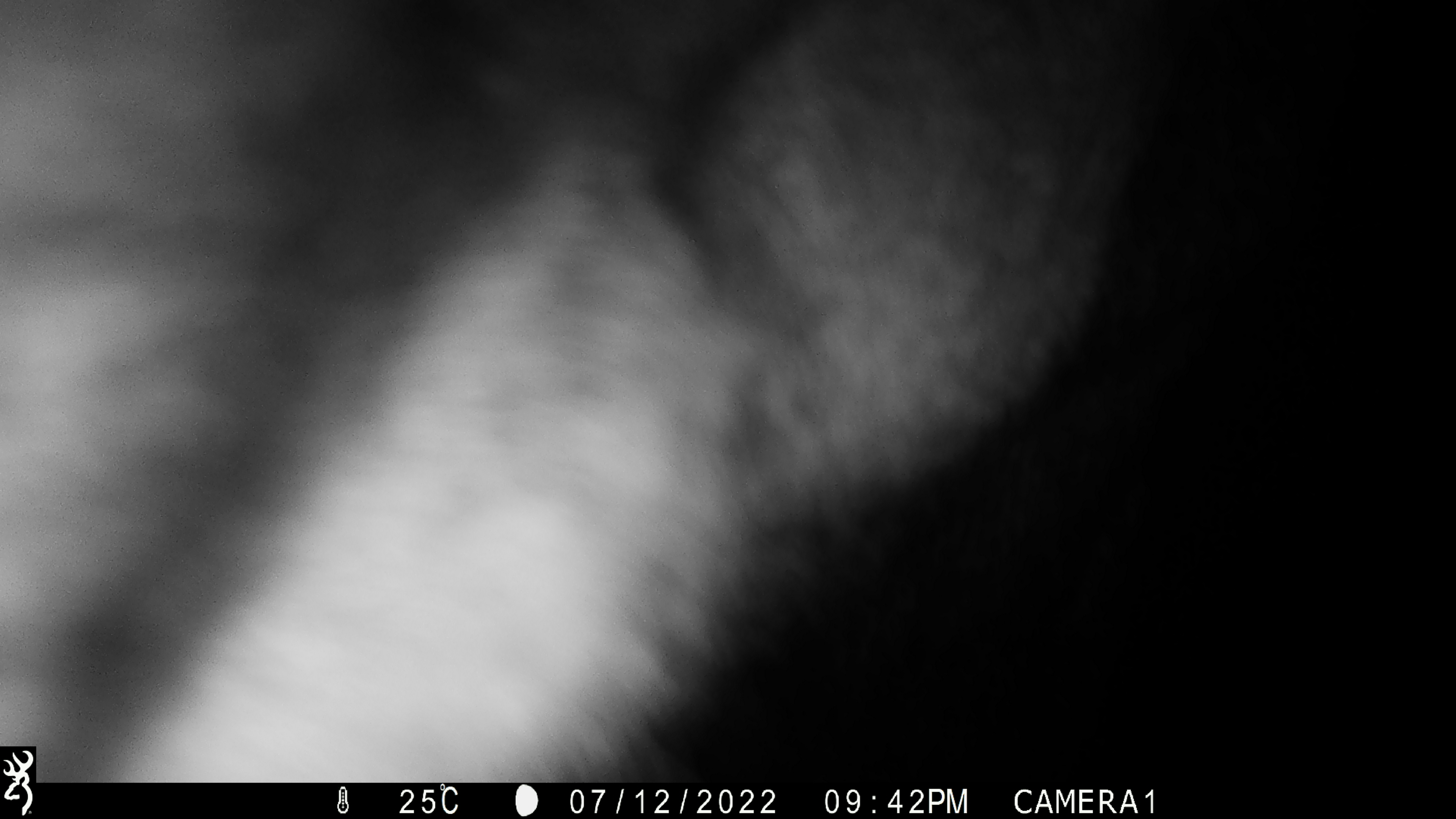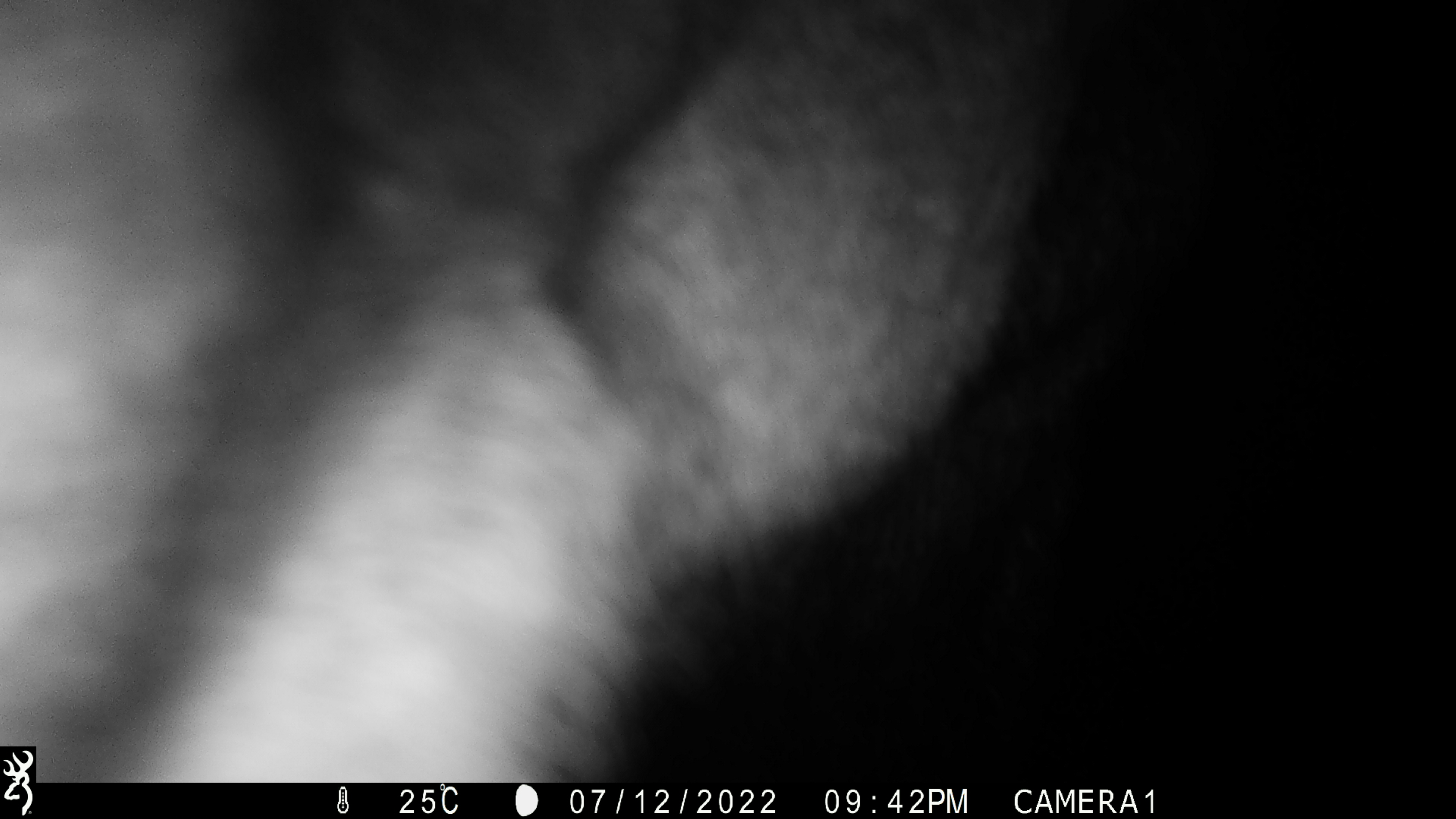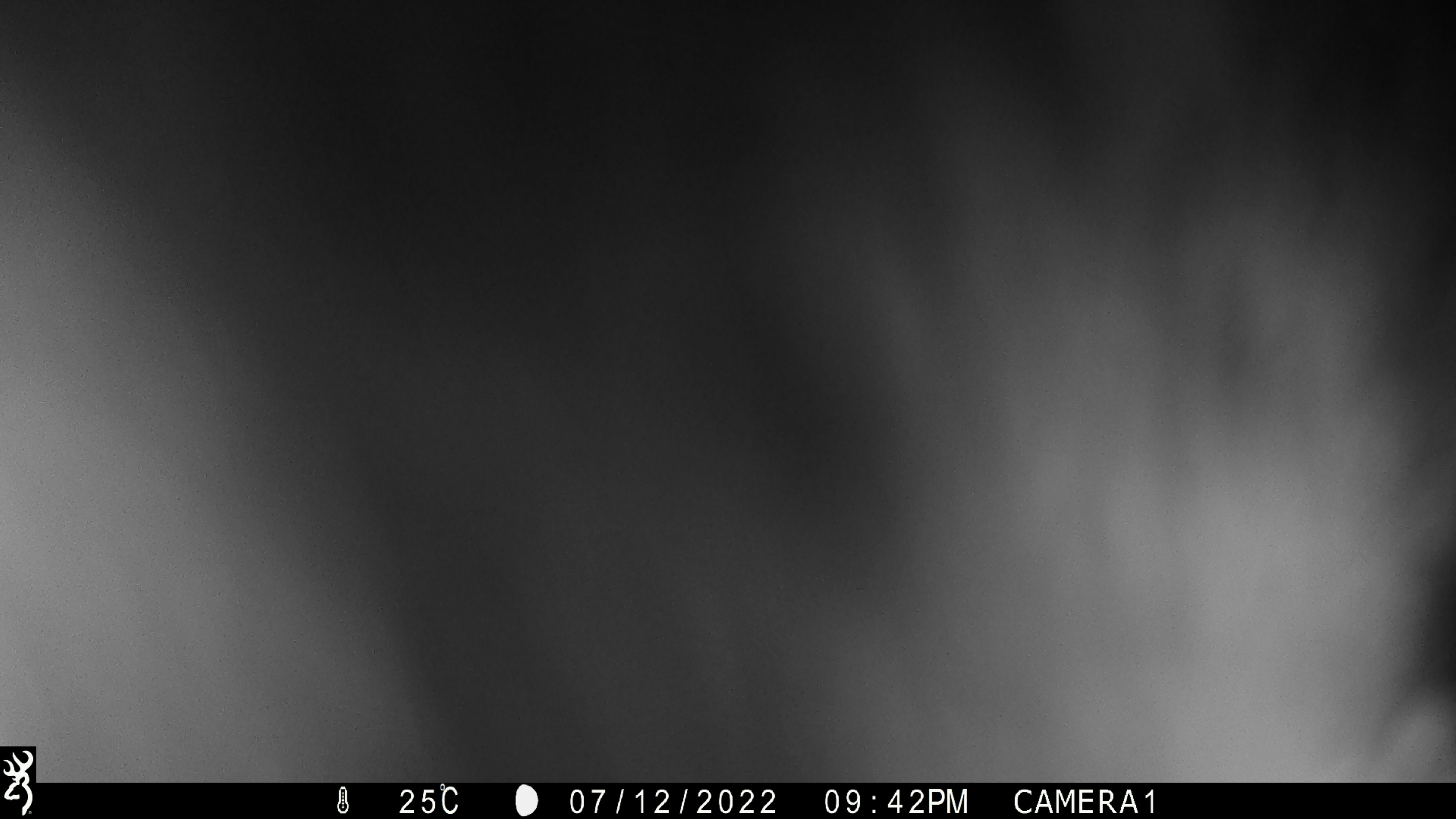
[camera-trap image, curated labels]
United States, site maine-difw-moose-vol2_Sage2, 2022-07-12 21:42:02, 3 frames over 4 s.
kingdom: Animalia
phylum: Chordata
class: Mammalia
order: Artiodactyla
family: Cervidae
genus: Alces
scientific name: Alces alces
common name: moose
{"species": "moose (Alces alces)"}